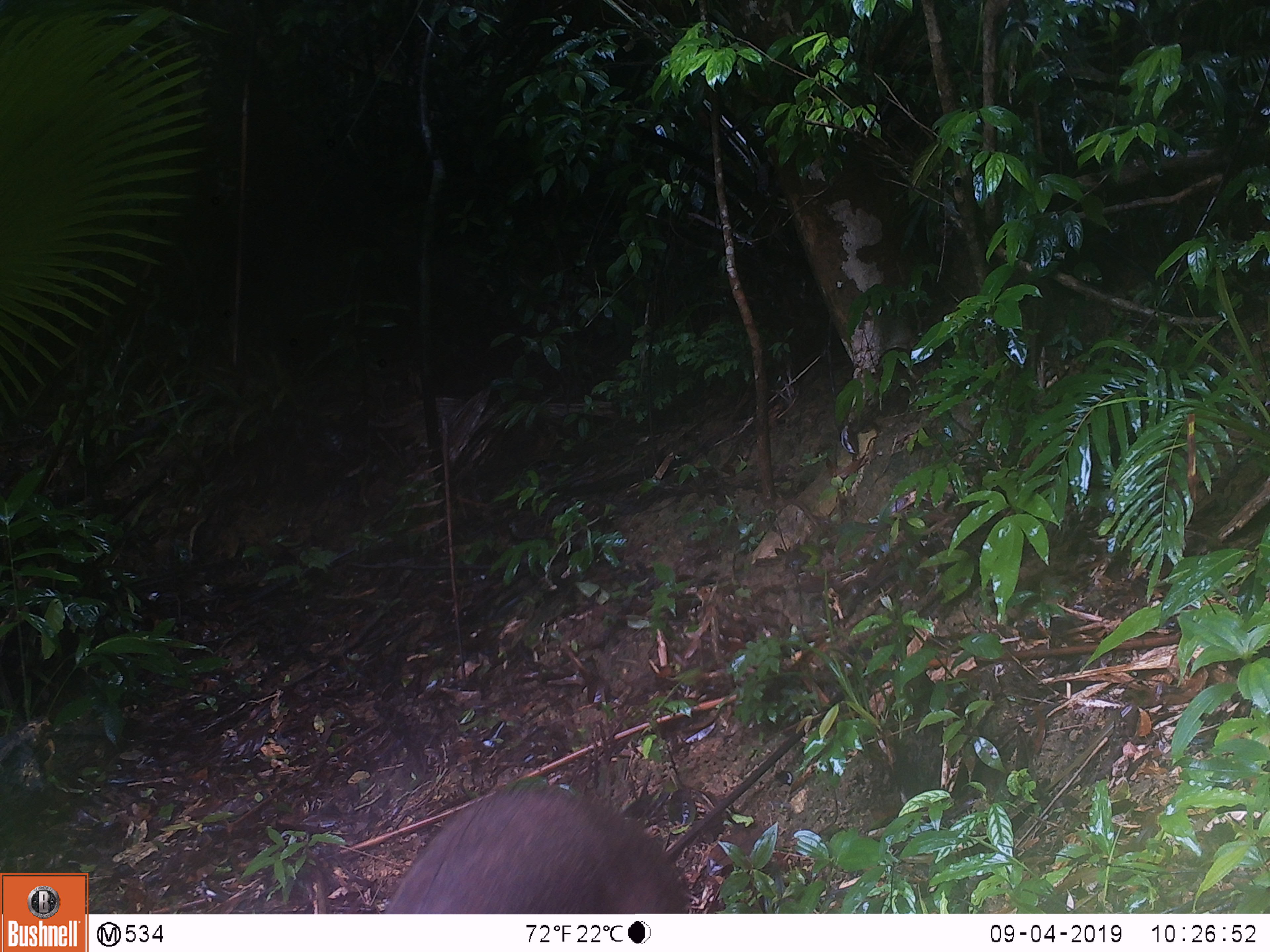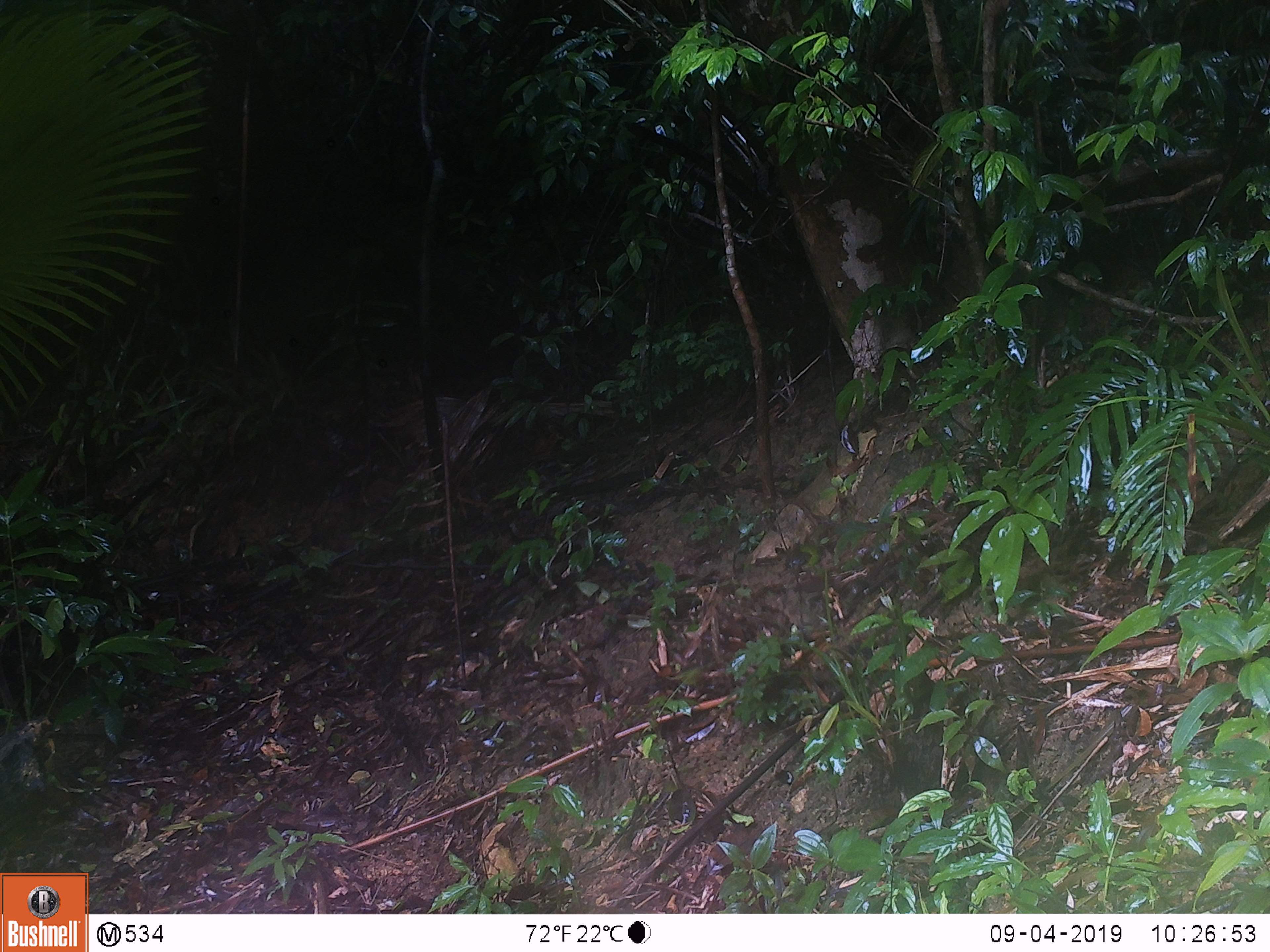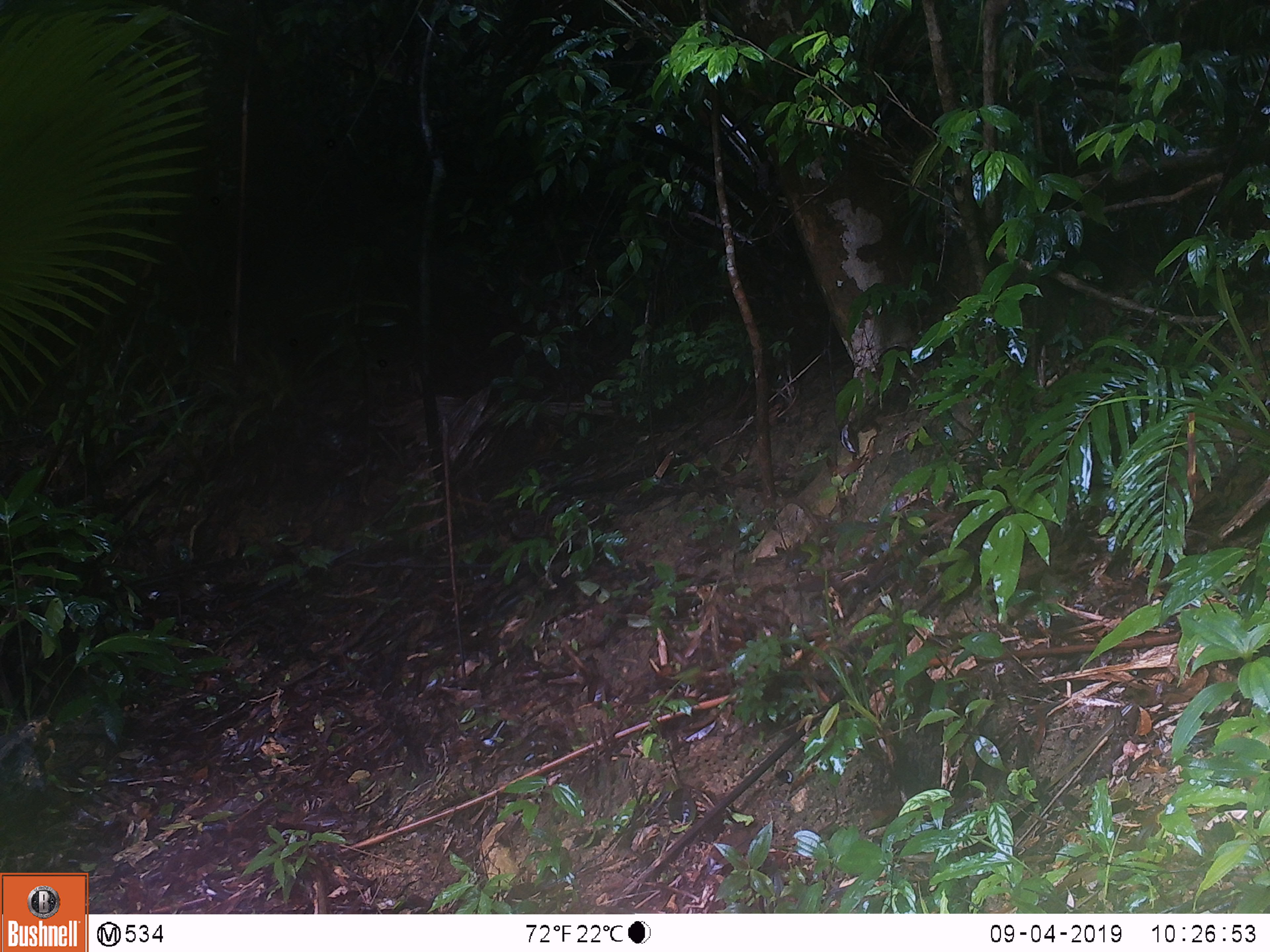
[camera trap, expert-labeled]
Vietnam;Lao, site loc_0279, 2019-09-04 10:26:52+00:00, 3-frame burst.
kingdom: Animalia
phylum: Chordata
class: Mammalia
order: Artiodactyla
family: Suidae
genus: Sus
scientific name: Sus scrofa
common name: eurasian wild pig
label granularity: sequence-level